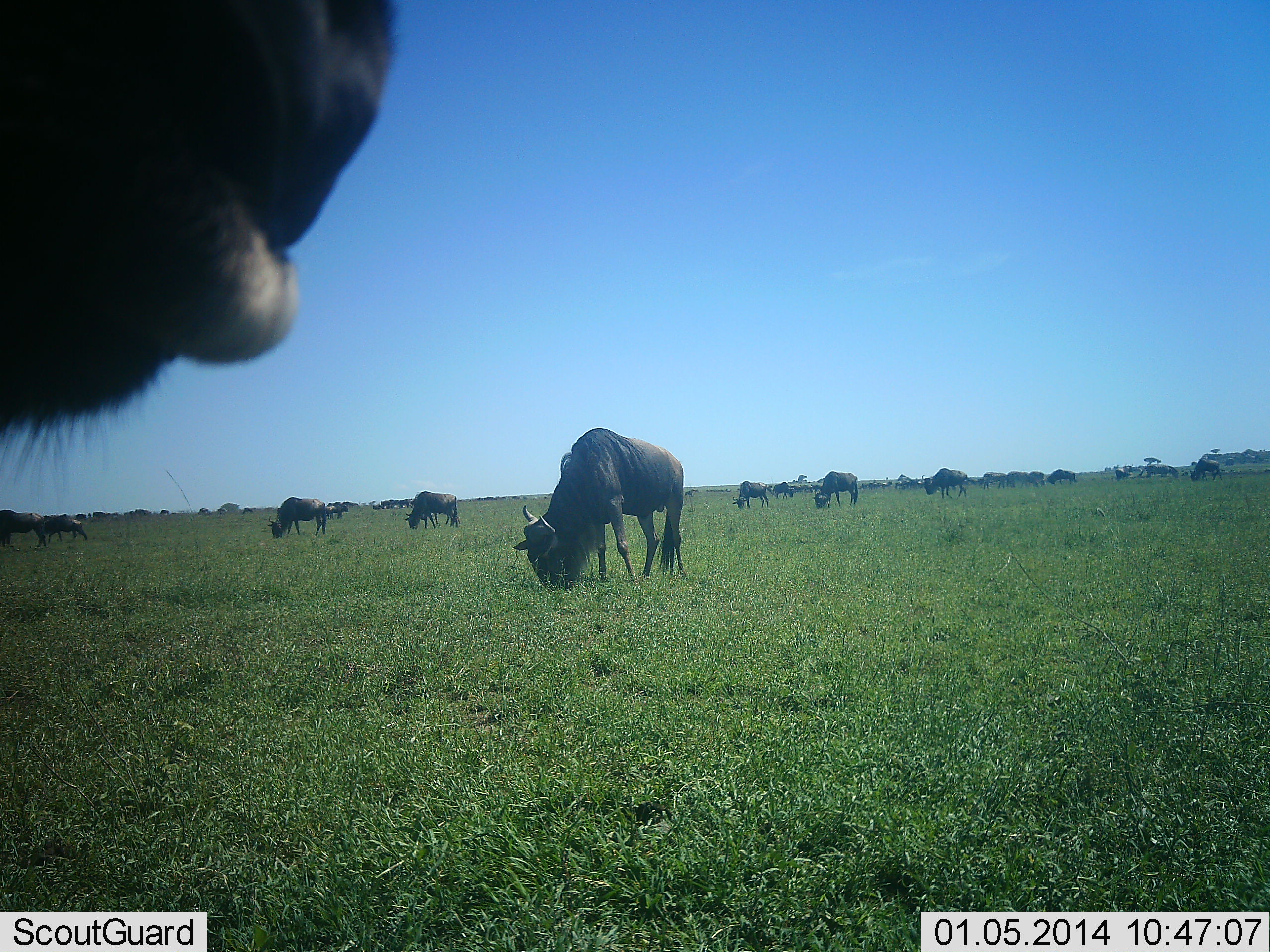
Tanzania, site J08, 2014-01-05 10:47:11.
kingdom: Animalia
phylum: Chordata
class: Mammalia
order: Artiodactyla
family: Bovidae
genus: Connochaetes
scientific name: Connochaetes taurinus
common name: blue wildebeest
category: wildebeest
Wildebeest (blue wildebeest) (Connochaetes taurinus), count 11-50. Behavior (volunteer vote fractions): standing 44%, resting 6%, moving 17%, interacting 6%. Young present (vote fraction): 0%. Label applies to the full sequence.